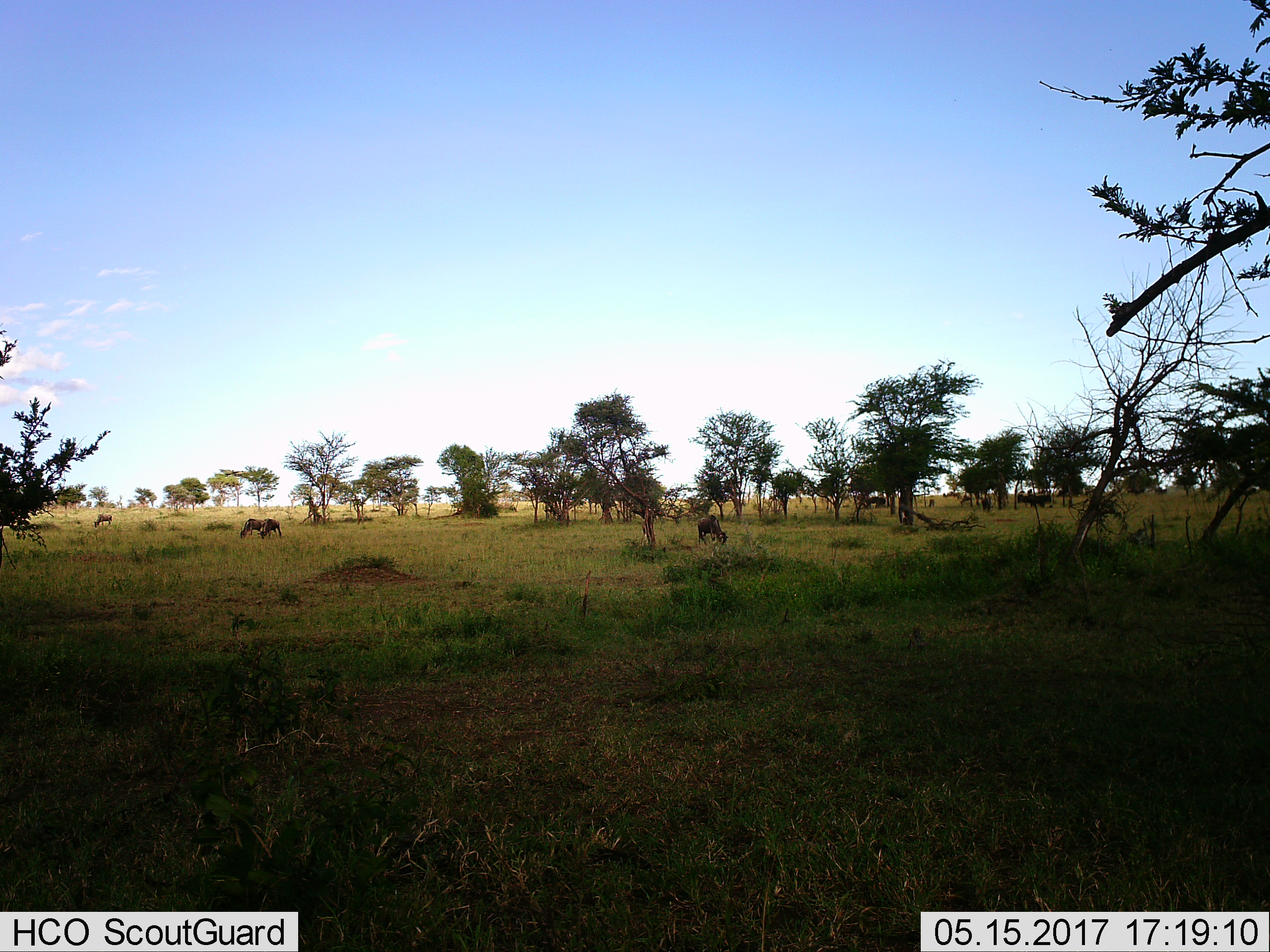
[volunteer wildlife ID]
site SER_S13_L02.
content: unidentified animal